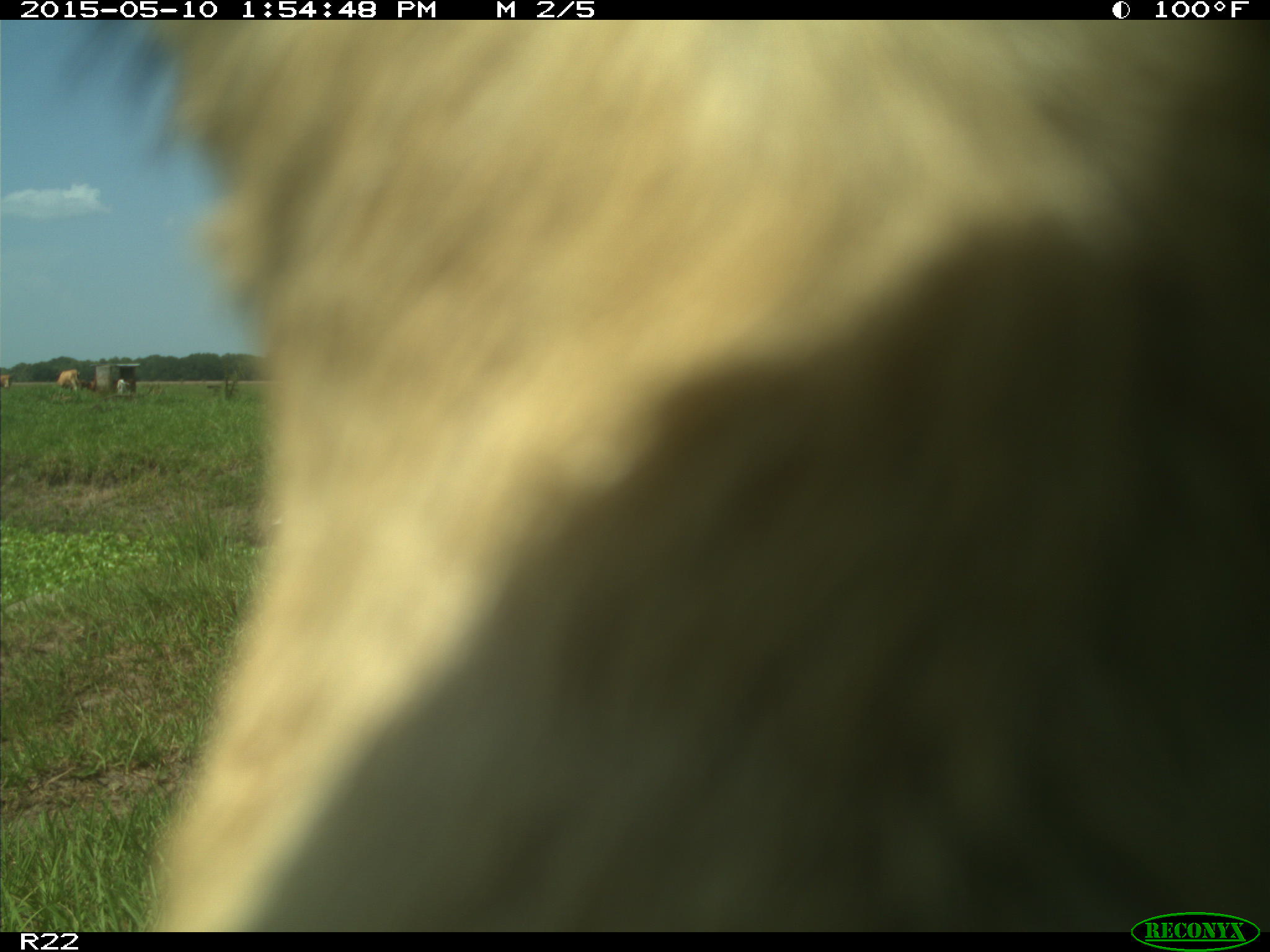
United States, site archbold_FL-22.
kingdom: Animalia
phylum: Chordata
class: Mammalia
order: Artiodactyla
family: Bovidae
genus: Bos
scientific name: Bos taurus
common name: domestic cow